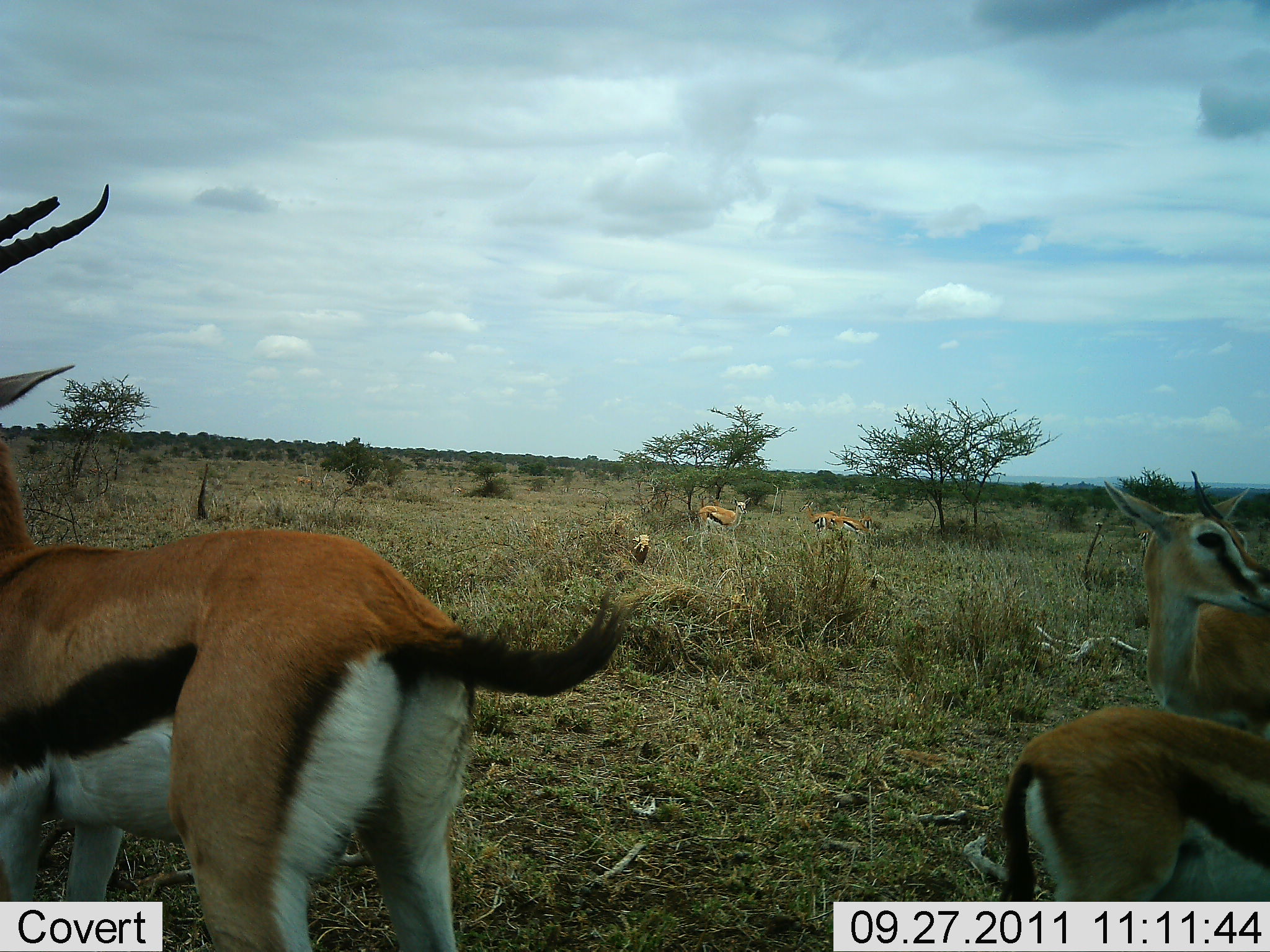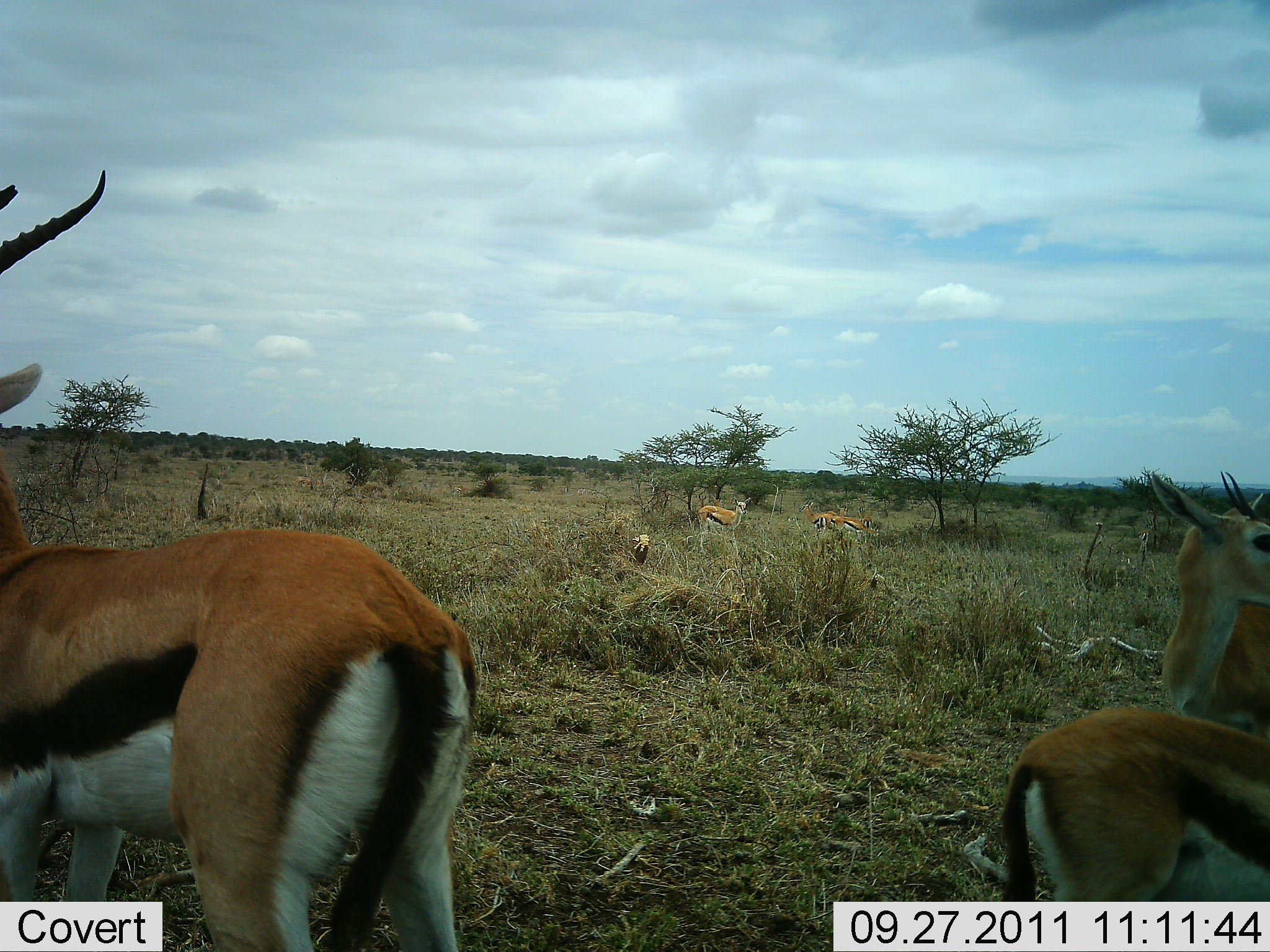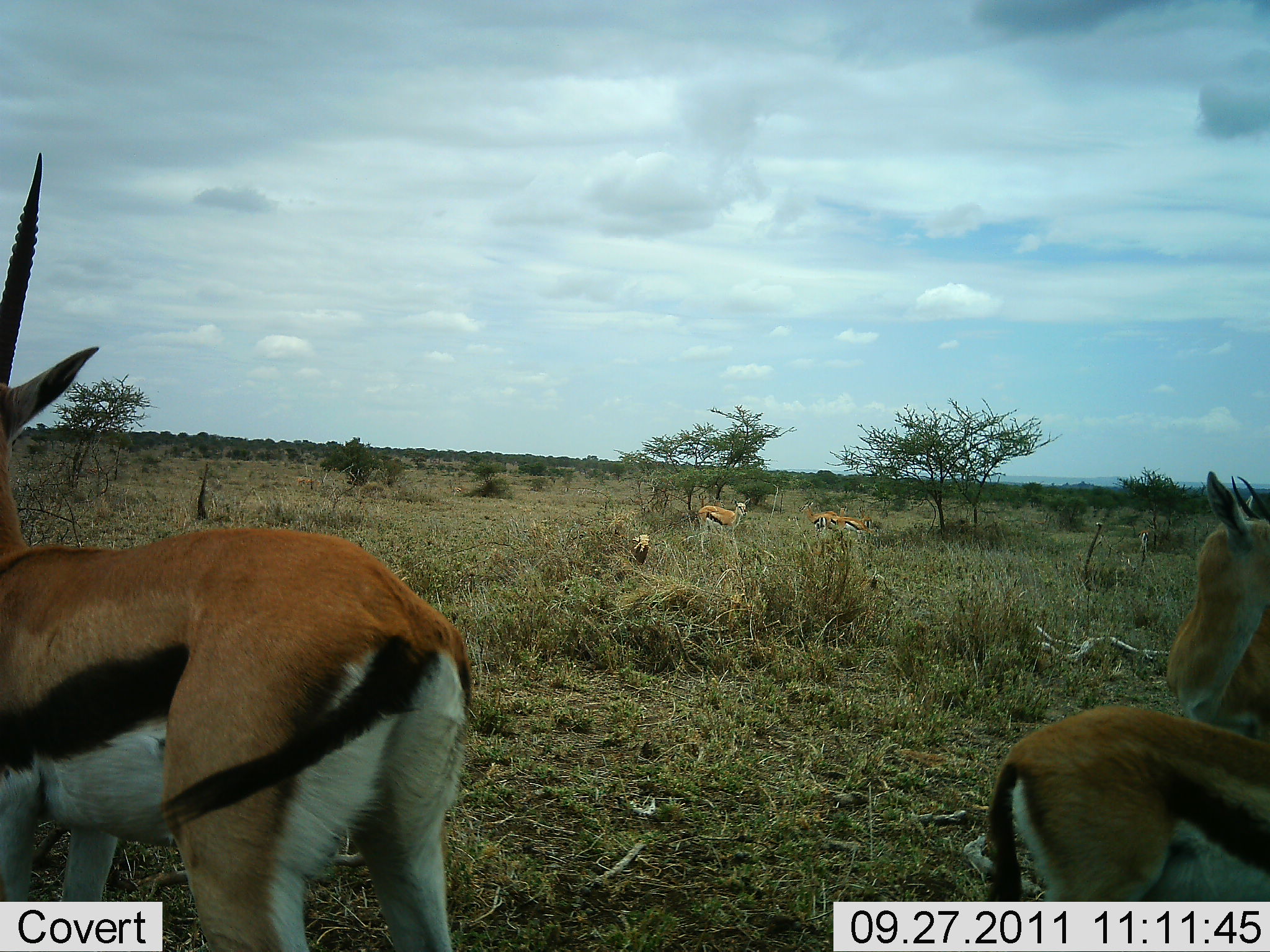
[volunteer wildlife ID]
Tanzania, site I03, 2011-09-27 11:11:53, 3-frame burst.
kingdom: Animalia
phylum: Chordata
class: Mammalia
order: Artiodactyla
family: Bovidae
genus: Eudorcas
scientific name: Eudorcas thomsonii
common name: thomson's gazelle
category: gazellethomsons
Gazellethomsons (thomson's gazelle) (Eudorcas thomsonii), count 5. Behavior (volunteer vote fractions): standing 92%, resting 33%, moving 17%, interacting 8%. Young present (vote fraction): 0%. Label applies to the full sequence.